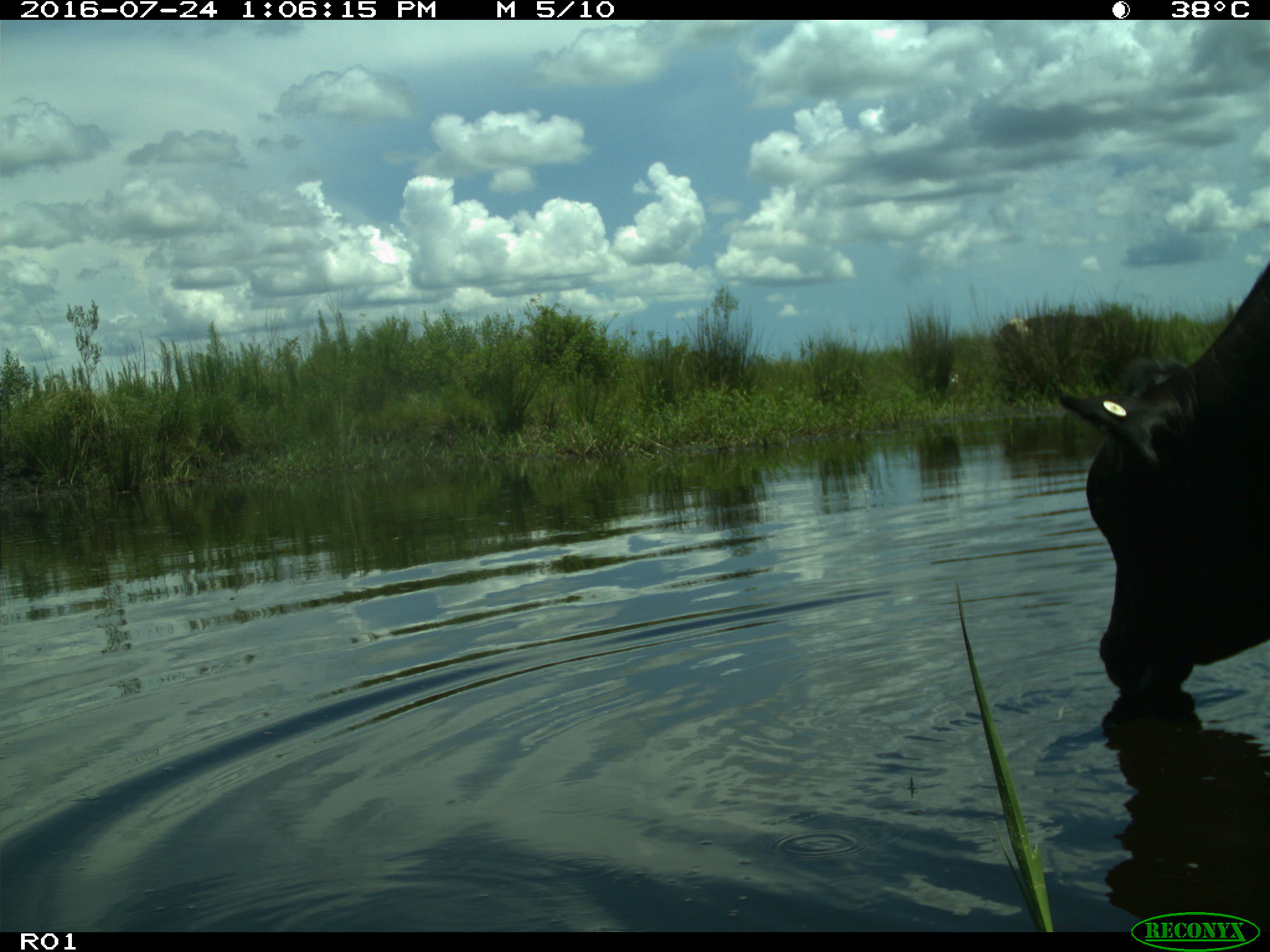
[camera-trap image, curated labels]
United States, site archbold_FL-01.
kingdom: Animalia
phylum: Chordata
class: Mammalia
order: Artiodactyla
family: Bovidae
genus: Bos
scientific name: Bos taurus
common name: domestic cow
Bos taurus (domestic cow).